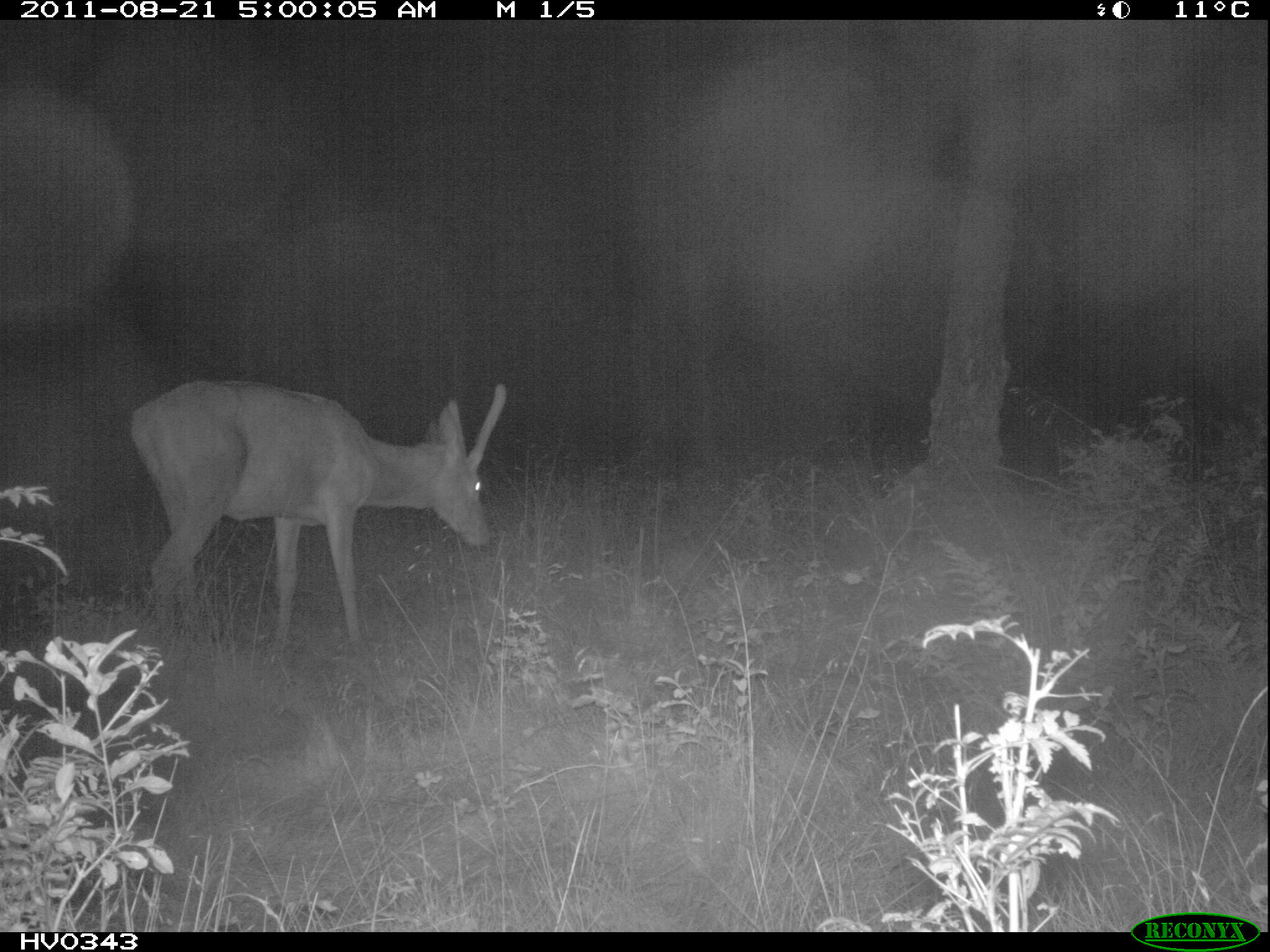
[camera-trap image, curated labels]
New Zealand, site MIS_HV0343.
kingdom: Animalia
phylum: Chordata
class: Mammalia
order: Artiodactyla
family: Cervidae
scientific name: Cervidae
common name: deer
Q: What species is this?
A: Deer (Cervidae).